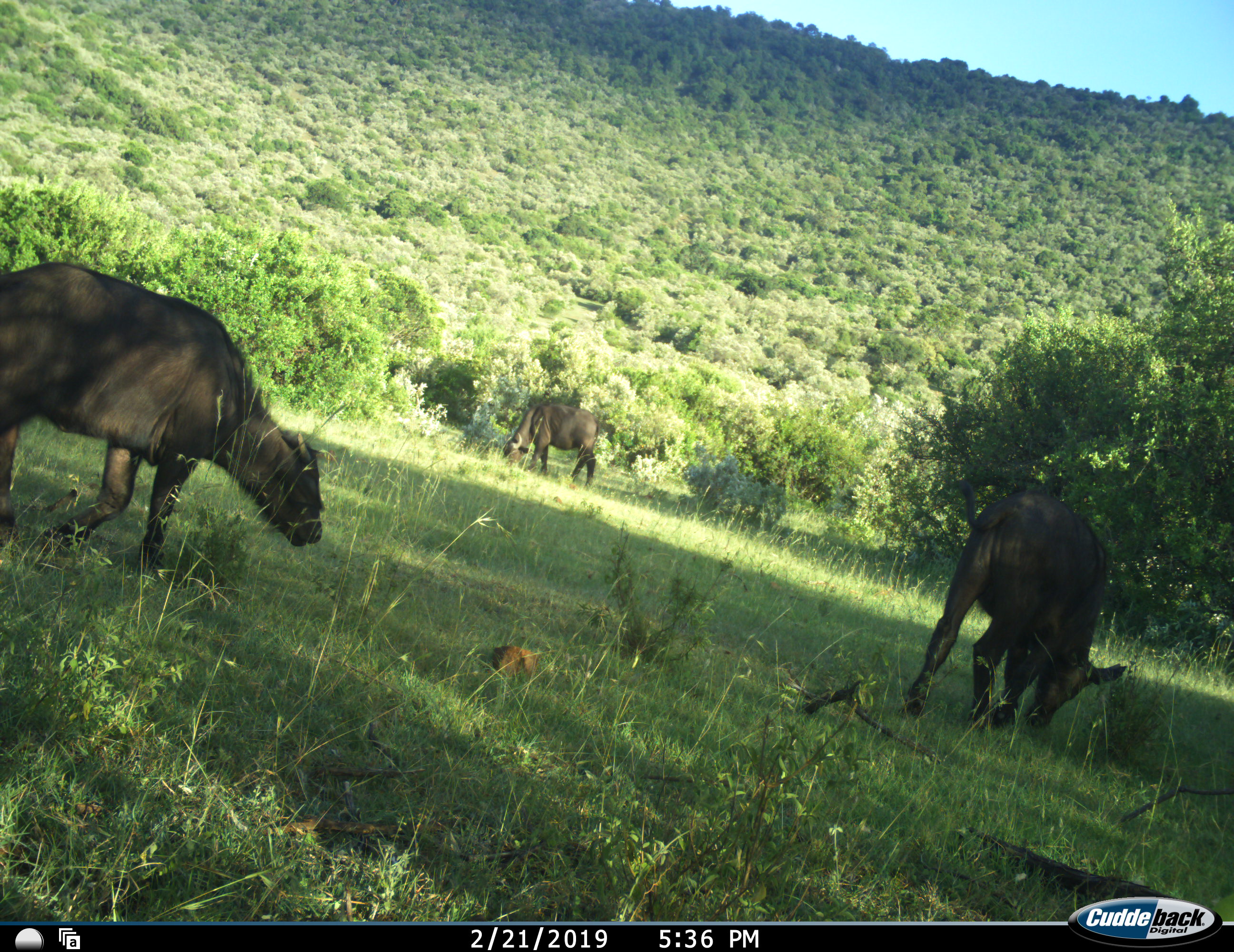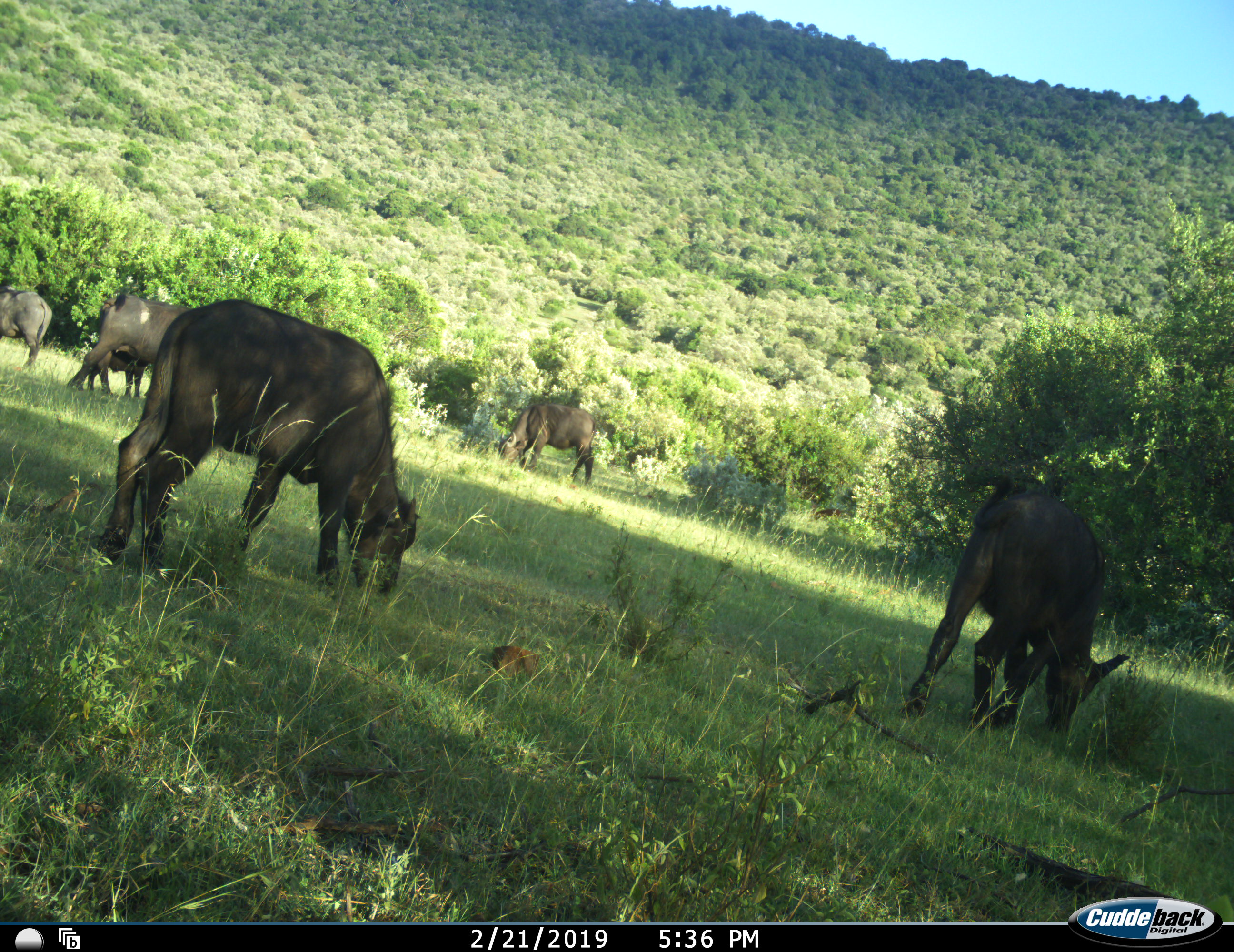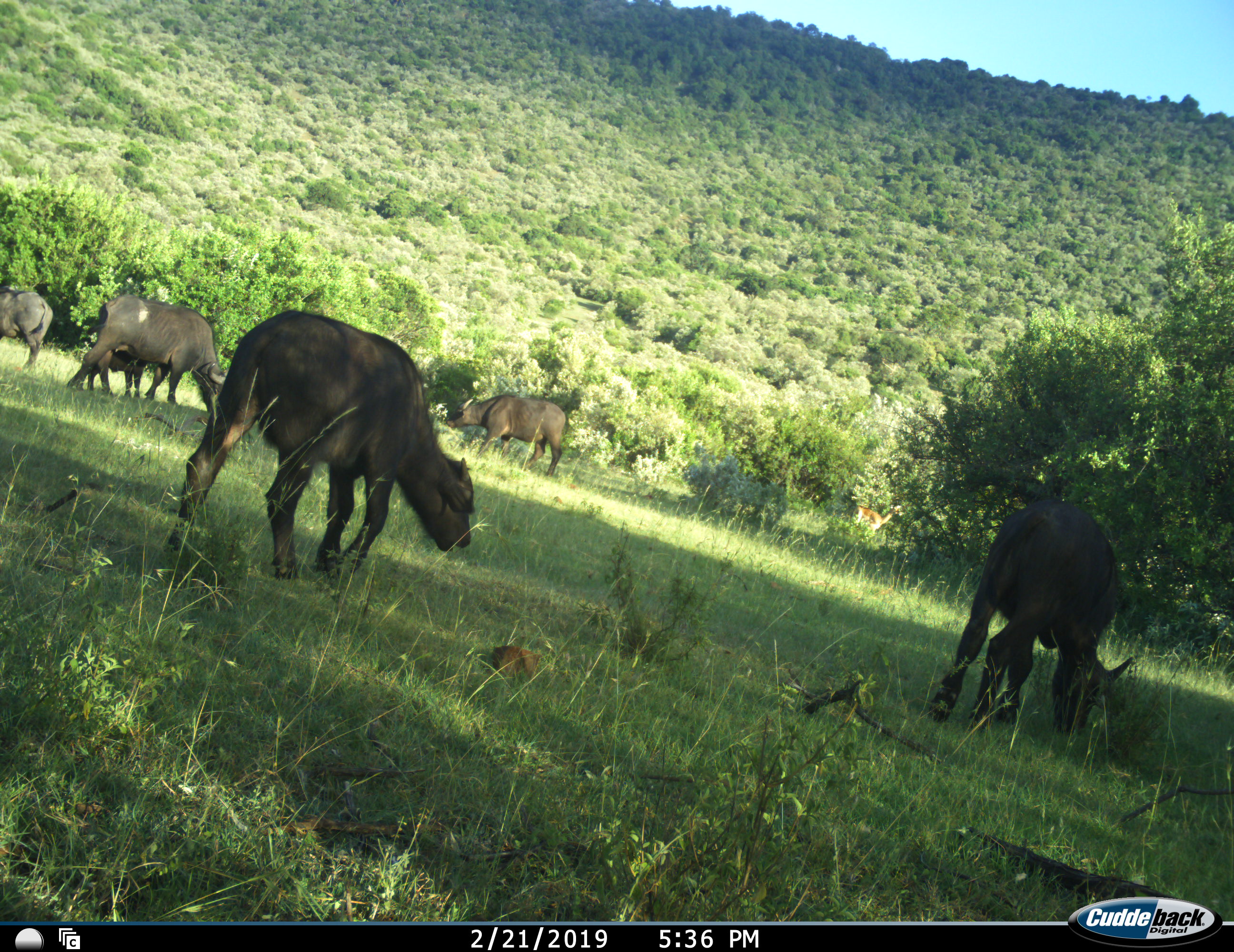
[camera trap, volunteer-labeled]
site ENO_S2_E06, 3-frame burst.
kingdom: Animalia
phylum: Chordata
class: Mammalia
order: Artiodactyla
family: Bovidae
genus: Syncerus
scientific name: Syncerus caffer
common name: african buffalo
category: buffalo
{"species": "buffalo (african buffalo) (Syncerus caffer)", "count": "6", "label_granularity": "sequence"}